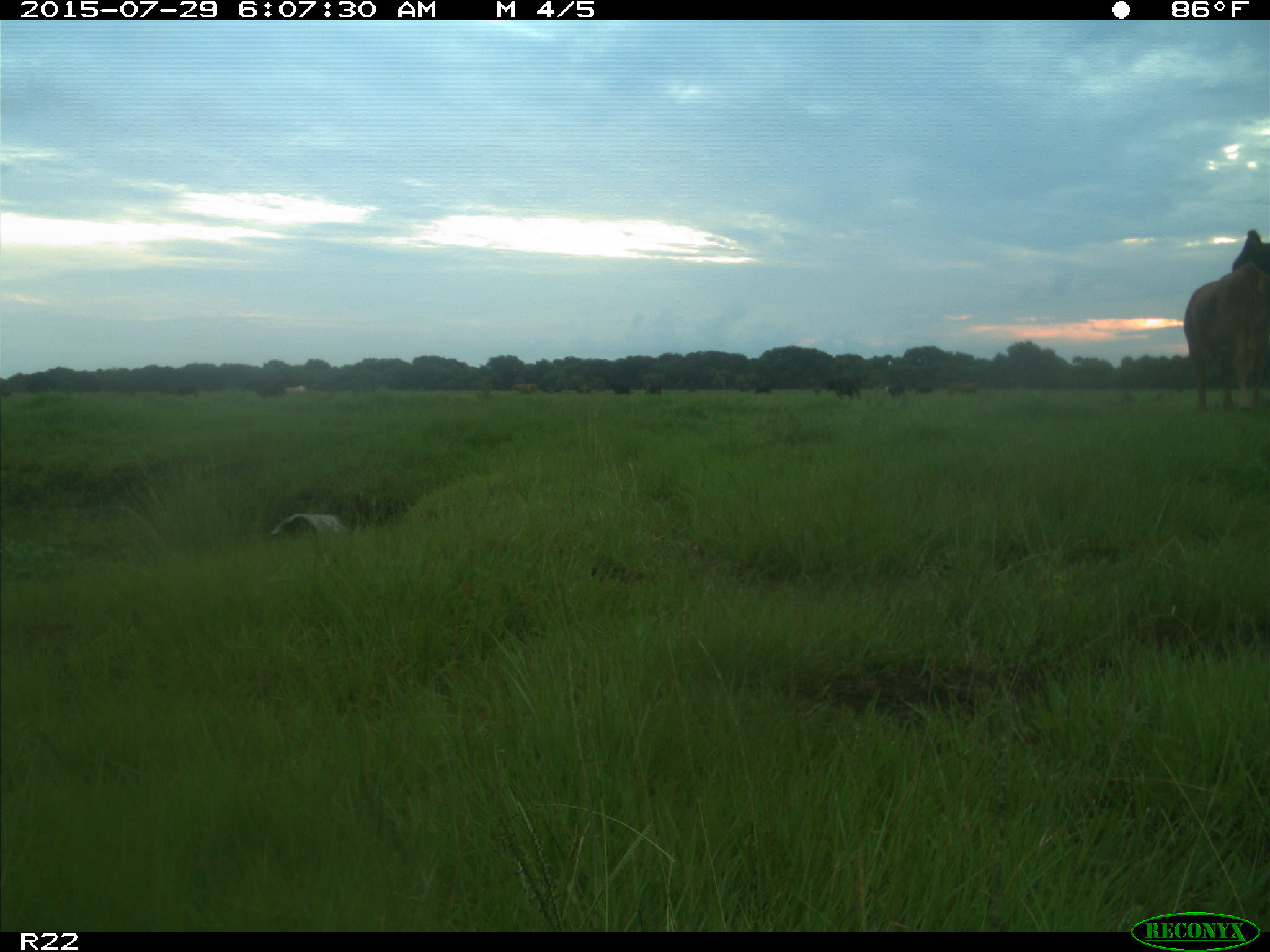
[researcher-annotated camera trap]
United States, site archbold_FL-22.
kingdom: Animalia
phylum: Chordata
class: Mammalia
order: Artiodactyla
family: Bovidae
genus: Bos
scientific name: Bos taurus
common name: domestic cow